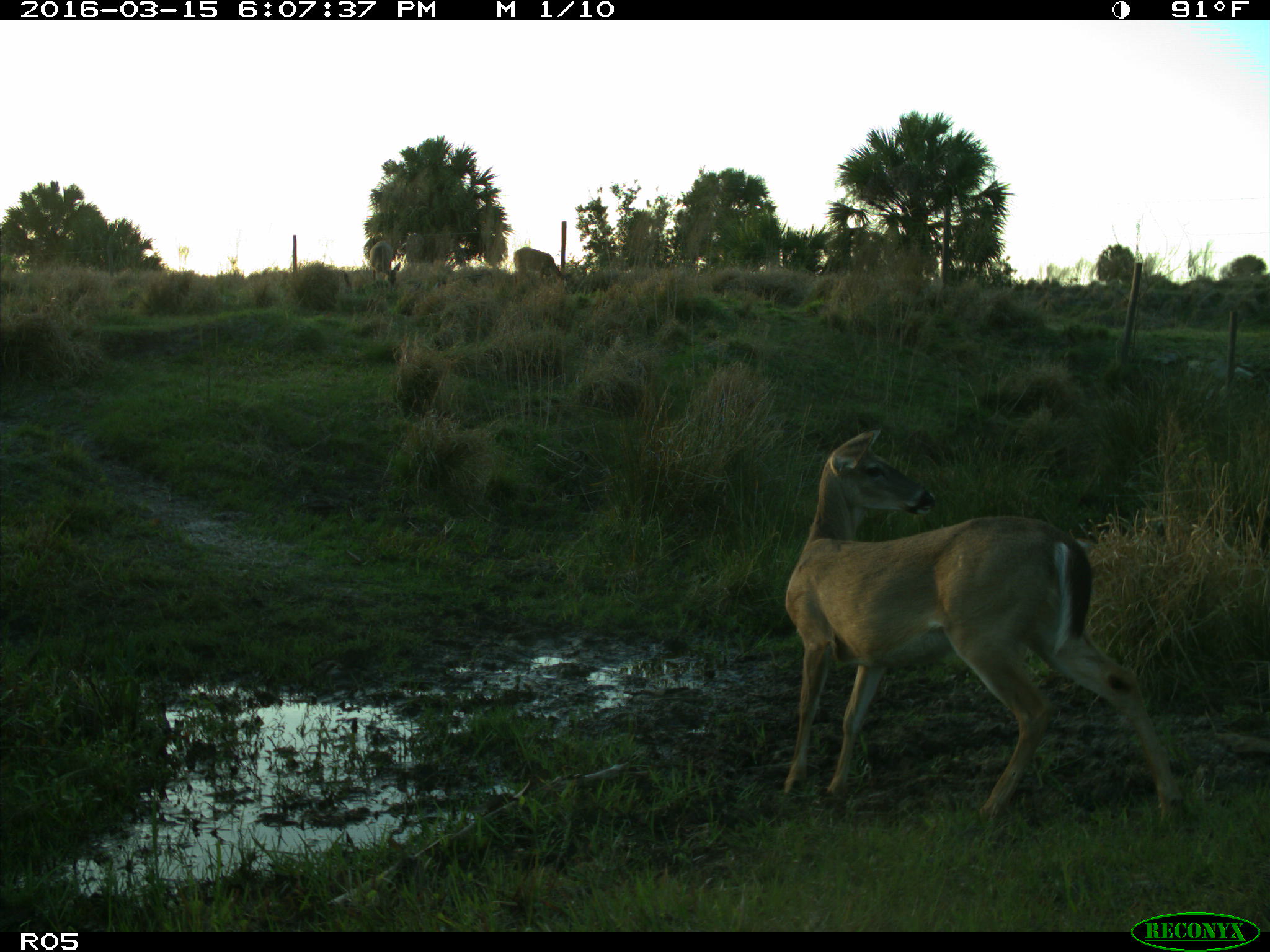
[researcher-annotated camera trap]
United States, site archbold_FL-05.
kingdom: Animalia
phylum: Chordata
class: Mammalia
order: Artiodactyla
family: Cervidae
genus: Odocoileus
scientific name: Odocoileus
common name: deer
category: unidentified deer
Unidentified deer (deer) (Odocoileus).